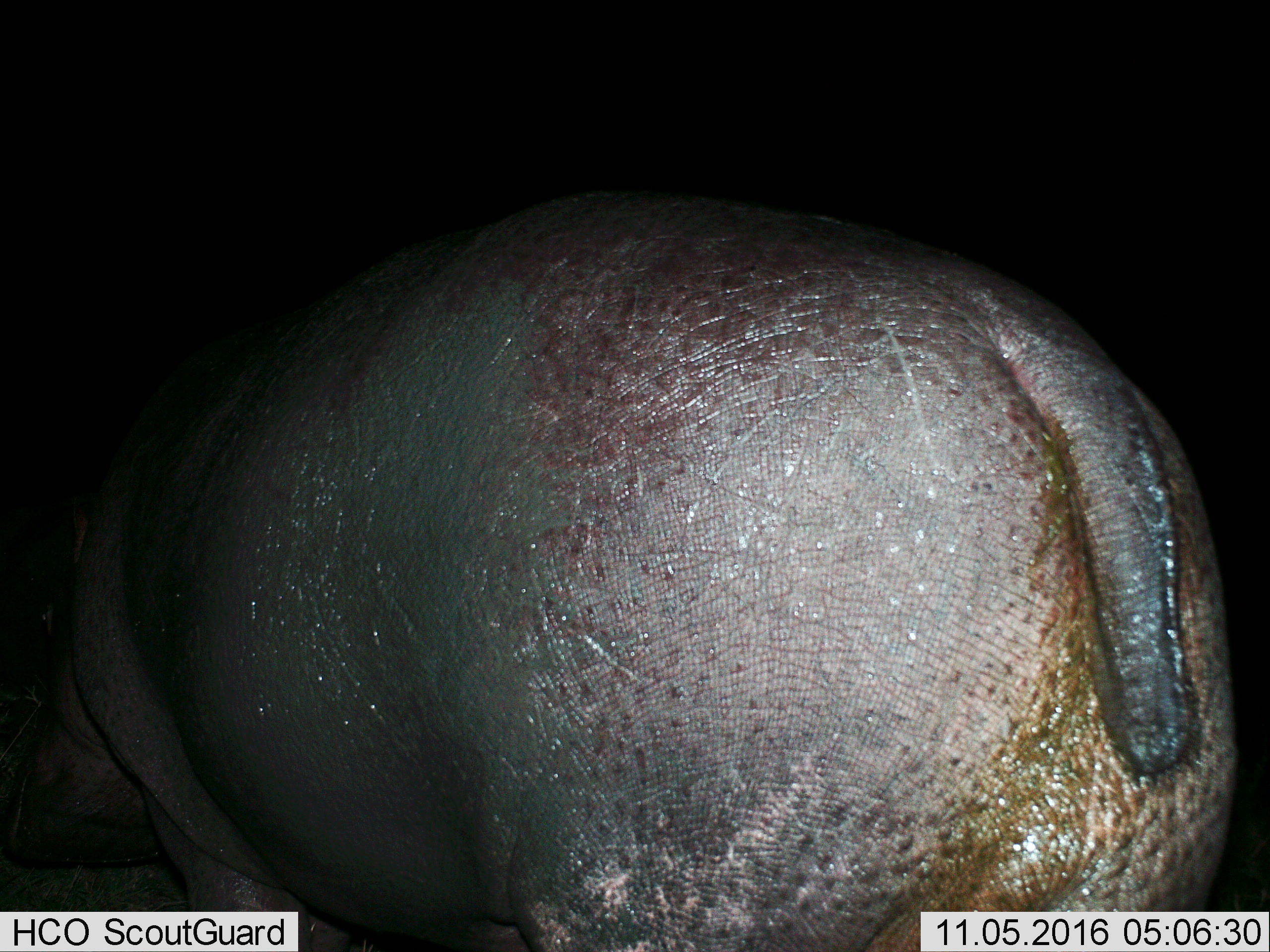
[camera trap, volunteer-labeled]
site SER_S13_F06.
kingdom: Animalia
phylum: Chordata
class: Mammalia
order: Artiodactyla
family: Hippopotamidae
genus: Hippopotamus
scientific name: Hippopotamus amphibius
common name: hippopotamus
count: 1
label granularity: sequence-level